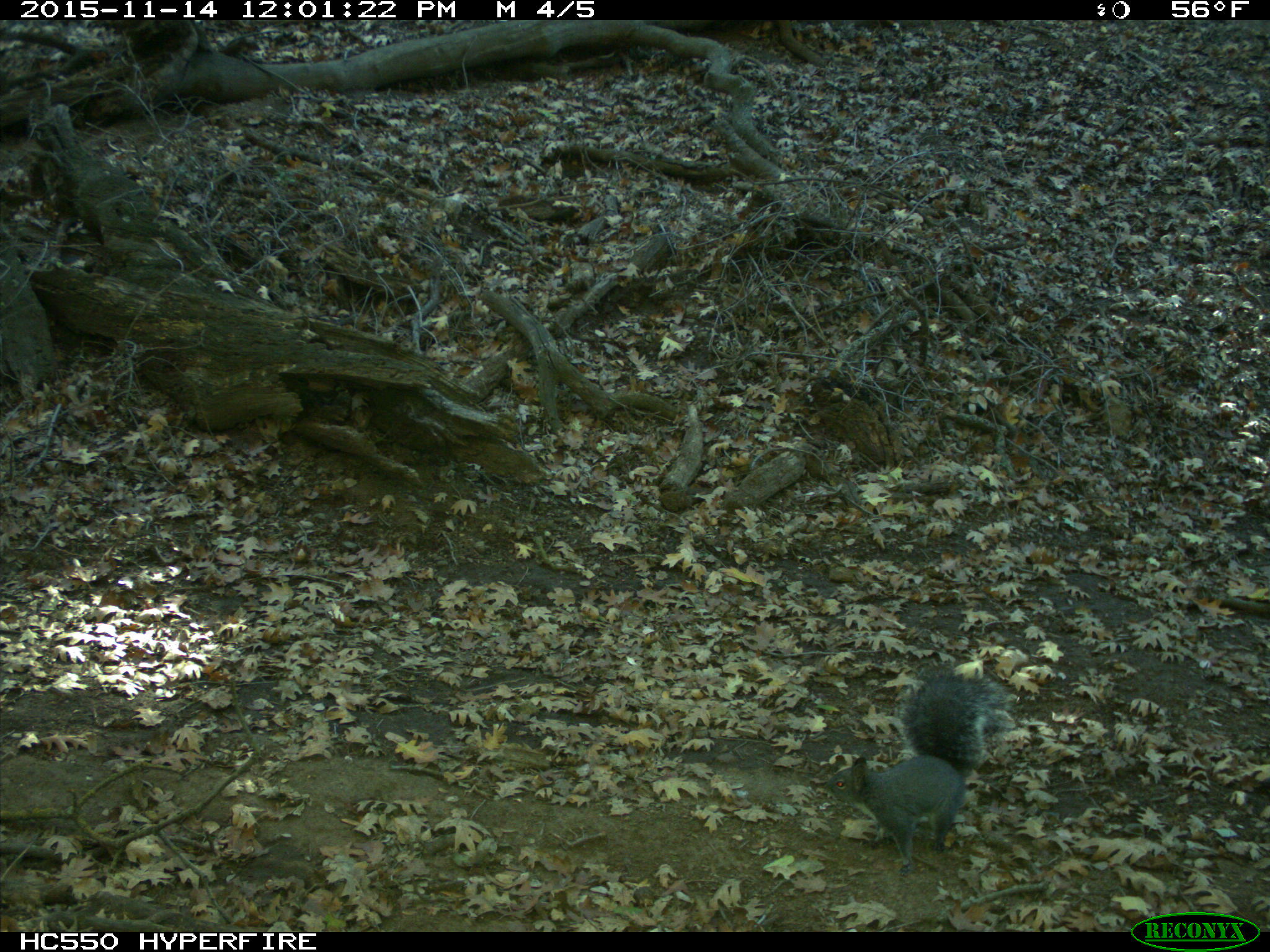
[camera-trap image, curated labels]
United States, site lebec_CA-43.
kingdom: Animalia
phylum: Chordata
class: Mammalia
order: Rodentia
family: Sciuridae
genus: Sciurus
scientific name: Sciurus carolinensis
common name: eastern gray squirrel